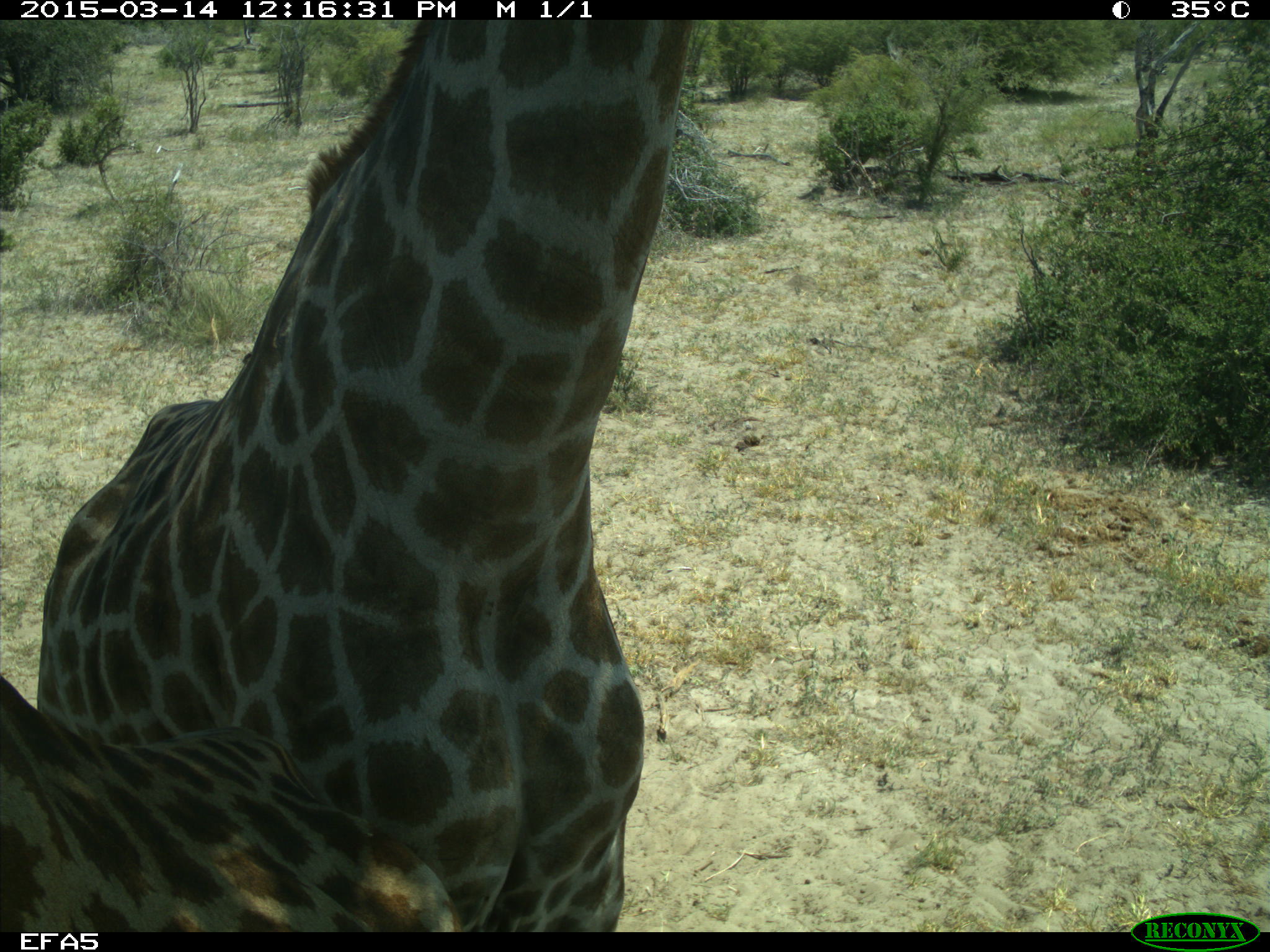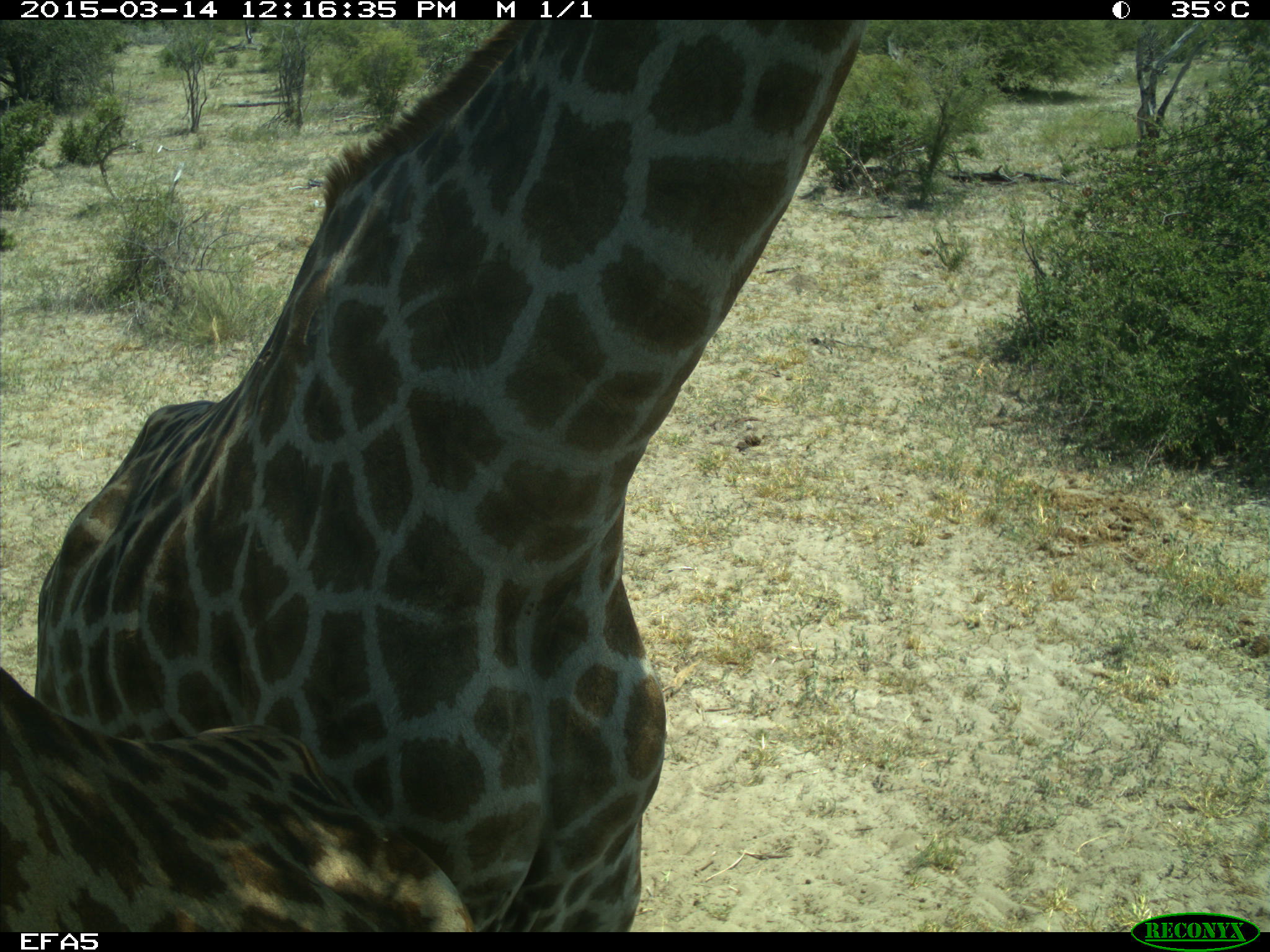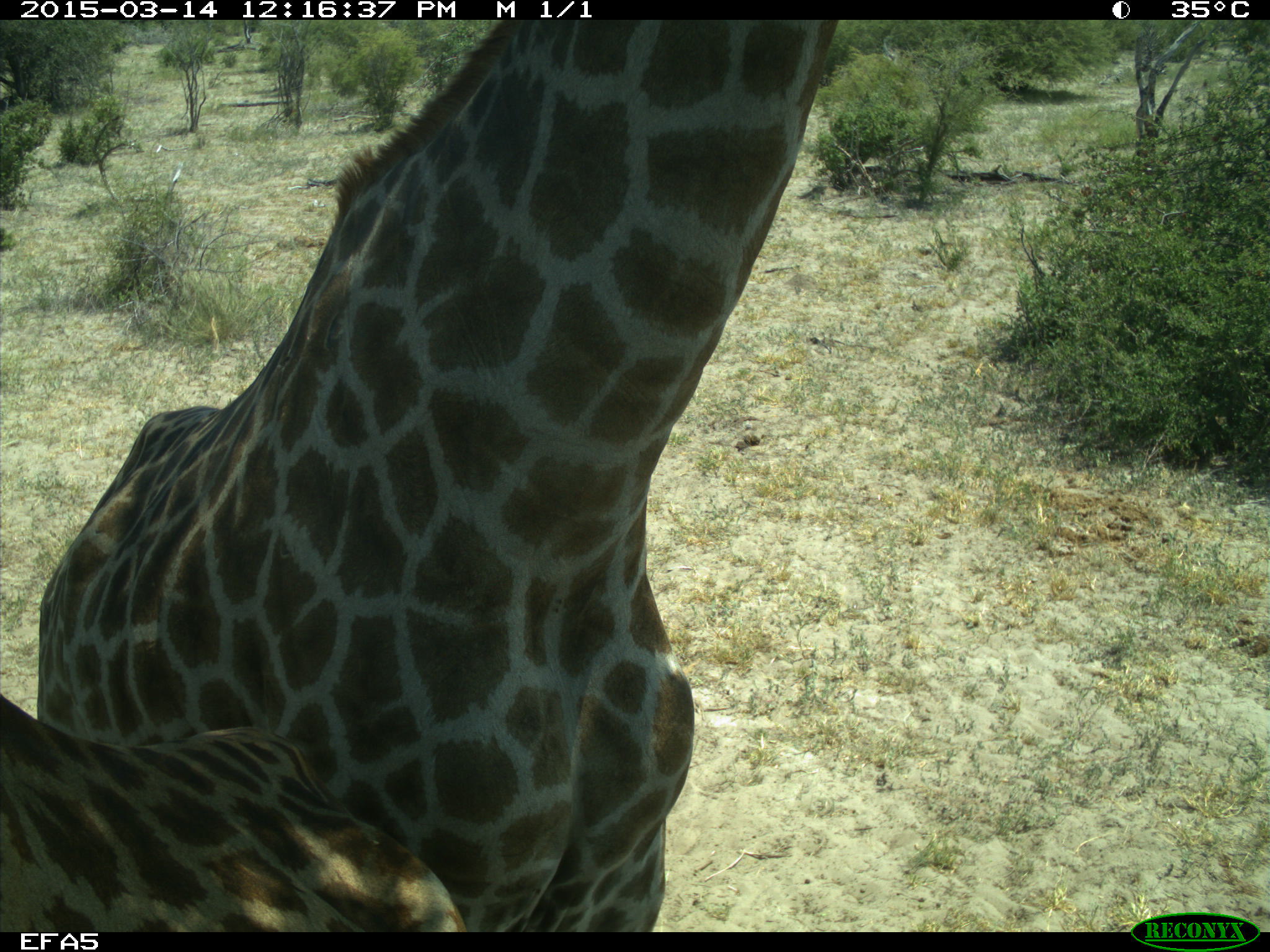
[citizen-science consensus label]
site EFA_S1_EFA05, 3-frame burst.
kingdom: Animalia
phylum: Chordata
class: Mammalia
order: Artiodactyla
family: Giraffidae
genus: Giraffa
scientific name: Giraffa camelopardalis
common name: giraffe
Giraffe (Giraffa camelopardalis), count 2. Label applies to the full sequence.